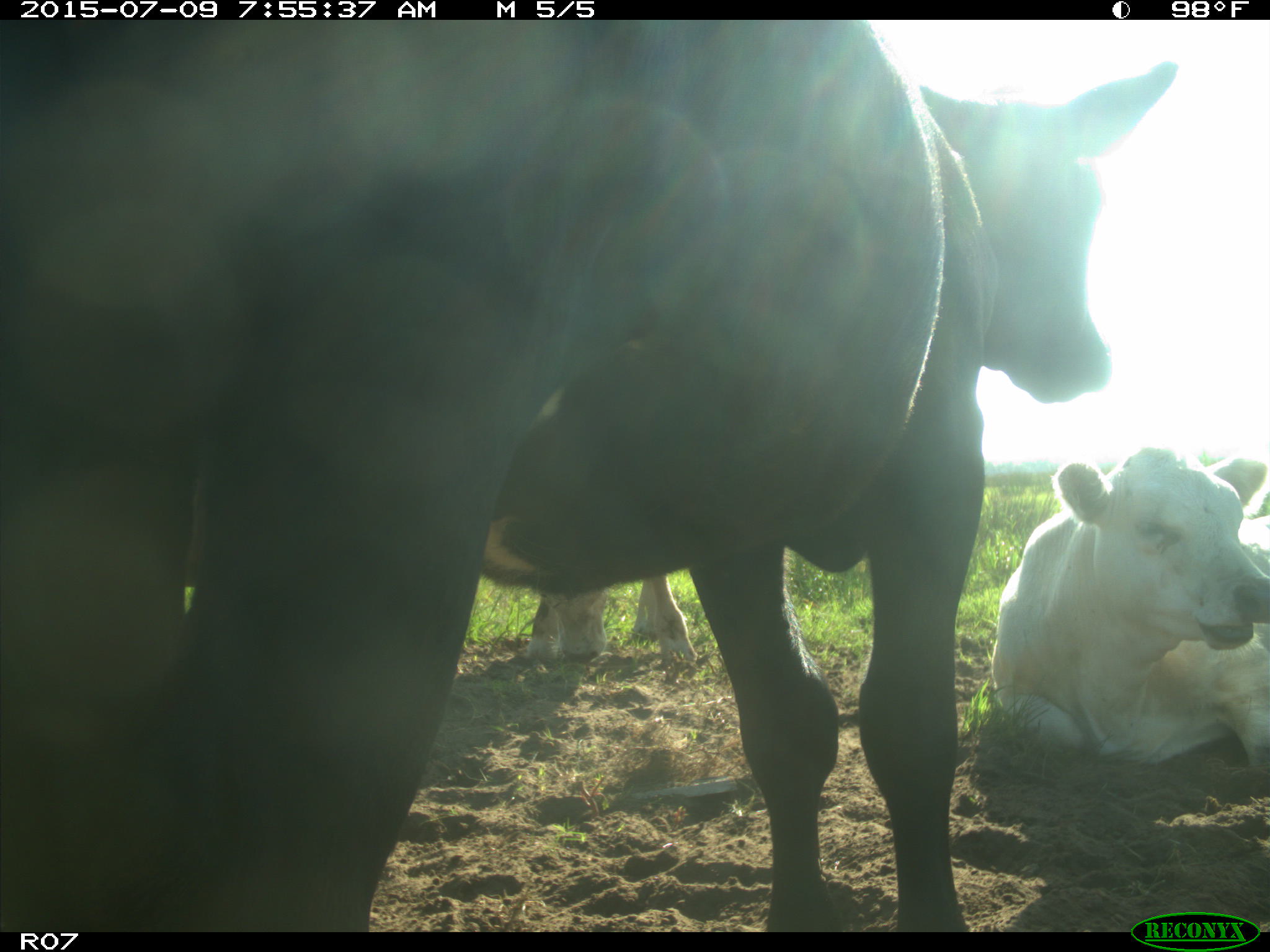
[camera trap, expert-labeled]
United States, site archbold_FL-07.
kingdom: Animalia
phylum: Chordata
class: Mammalia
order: Artiodactyla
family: Bovidae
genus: Bos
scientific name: Bos taurus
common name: domestic cow